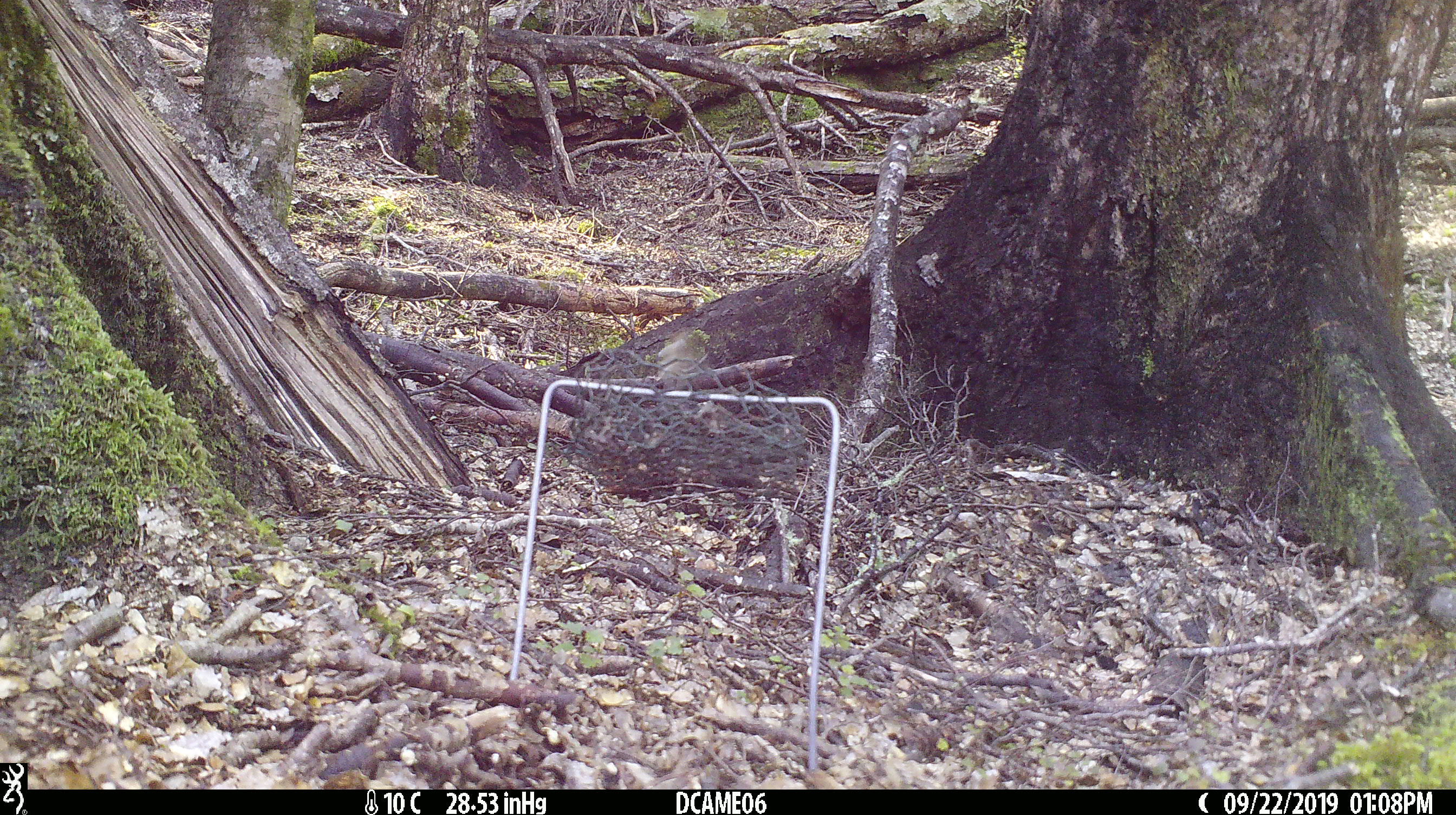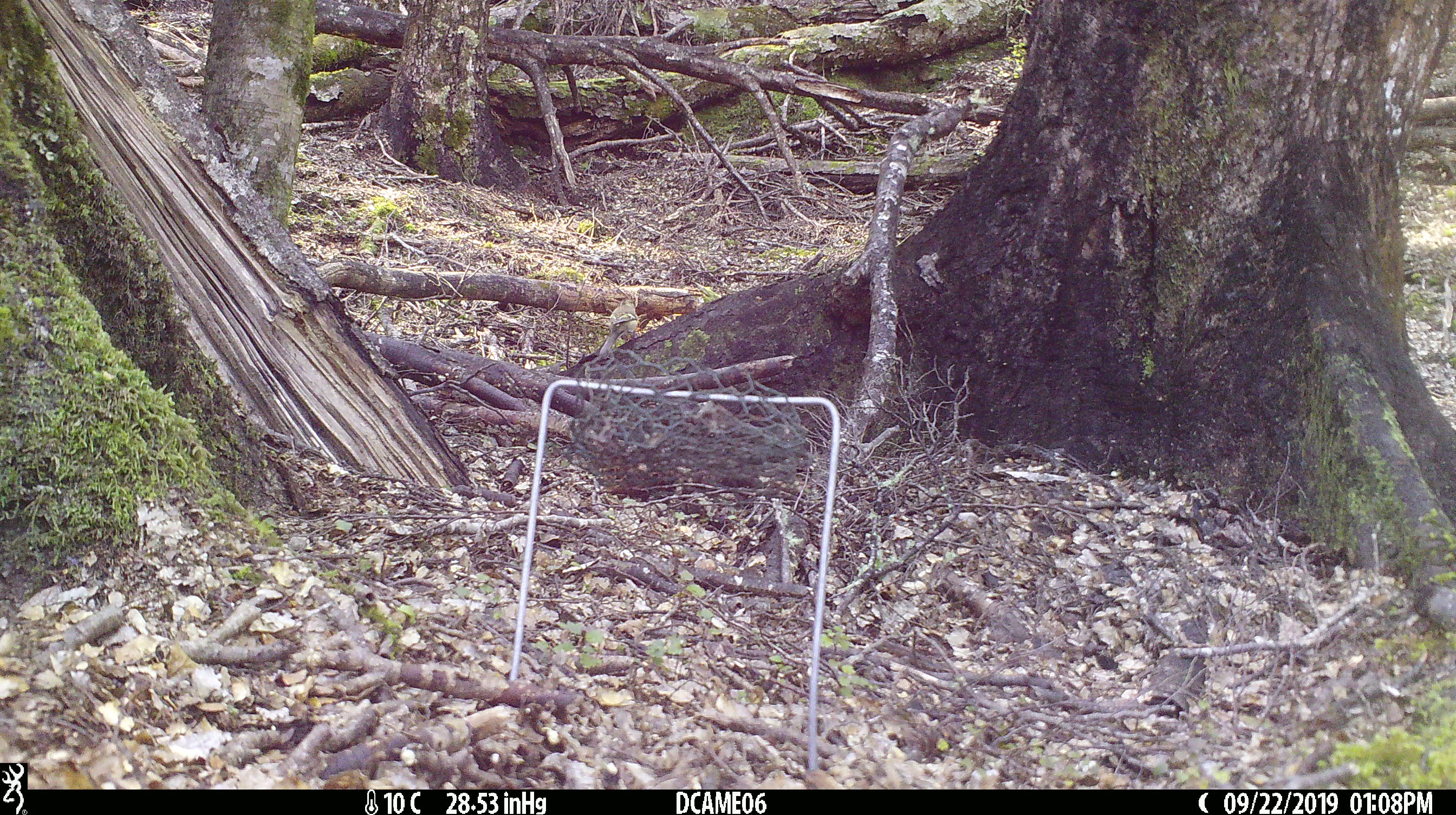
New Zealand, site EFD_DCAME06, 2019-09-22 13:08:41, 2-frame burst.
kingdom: Animalia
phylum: Chordata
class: Aves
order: Passeriformes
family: Fringillidae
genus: Fringilla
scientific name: Fringilla coelebs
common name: common chaffinch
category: chaffinch